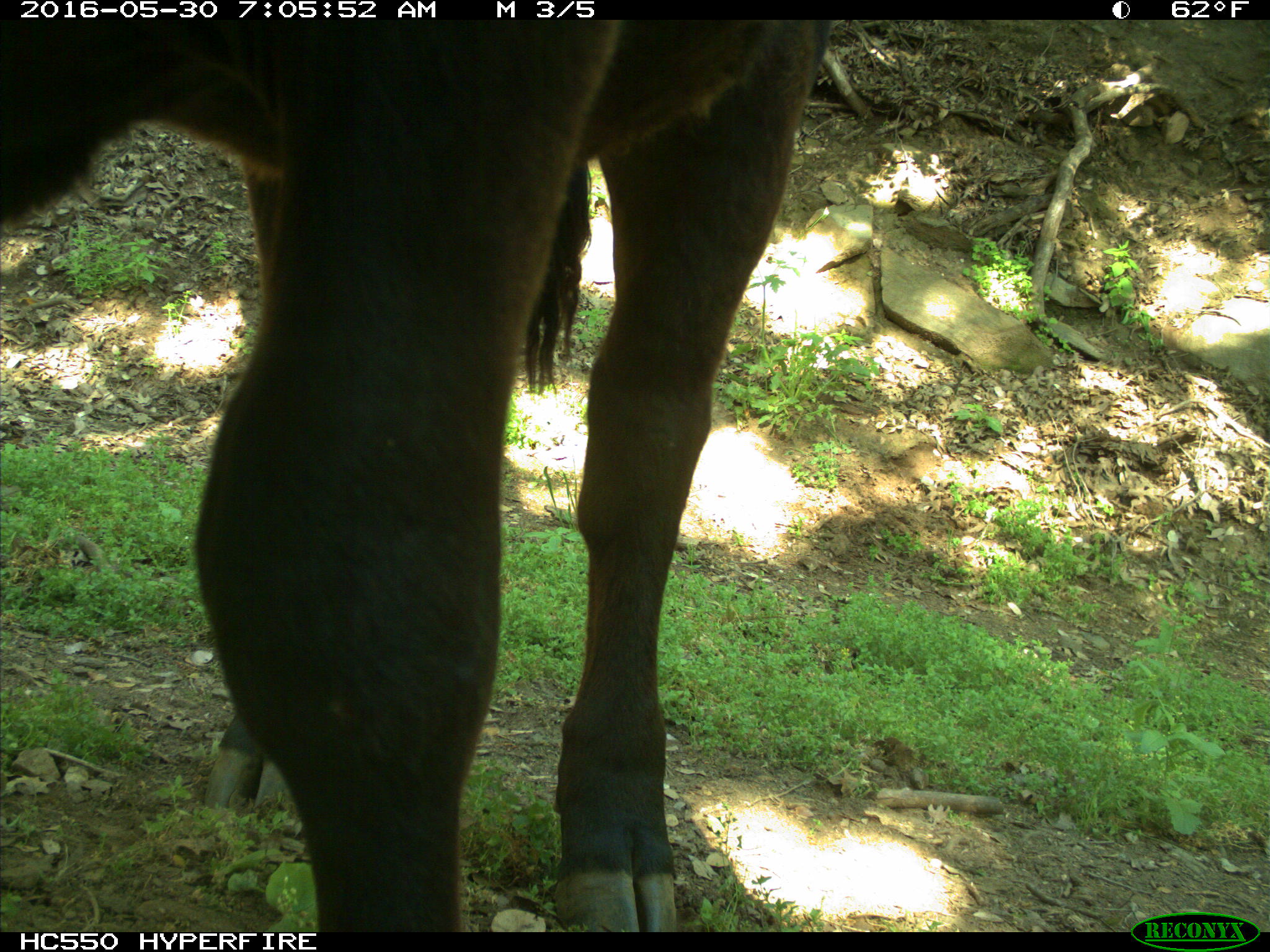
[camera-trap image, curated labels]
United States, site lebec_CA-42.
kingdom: Animalia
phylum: Chordata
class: Mammalia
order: Artiodactyla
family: Bovidae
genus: Bos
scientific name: Bos taurus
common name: domestic cow